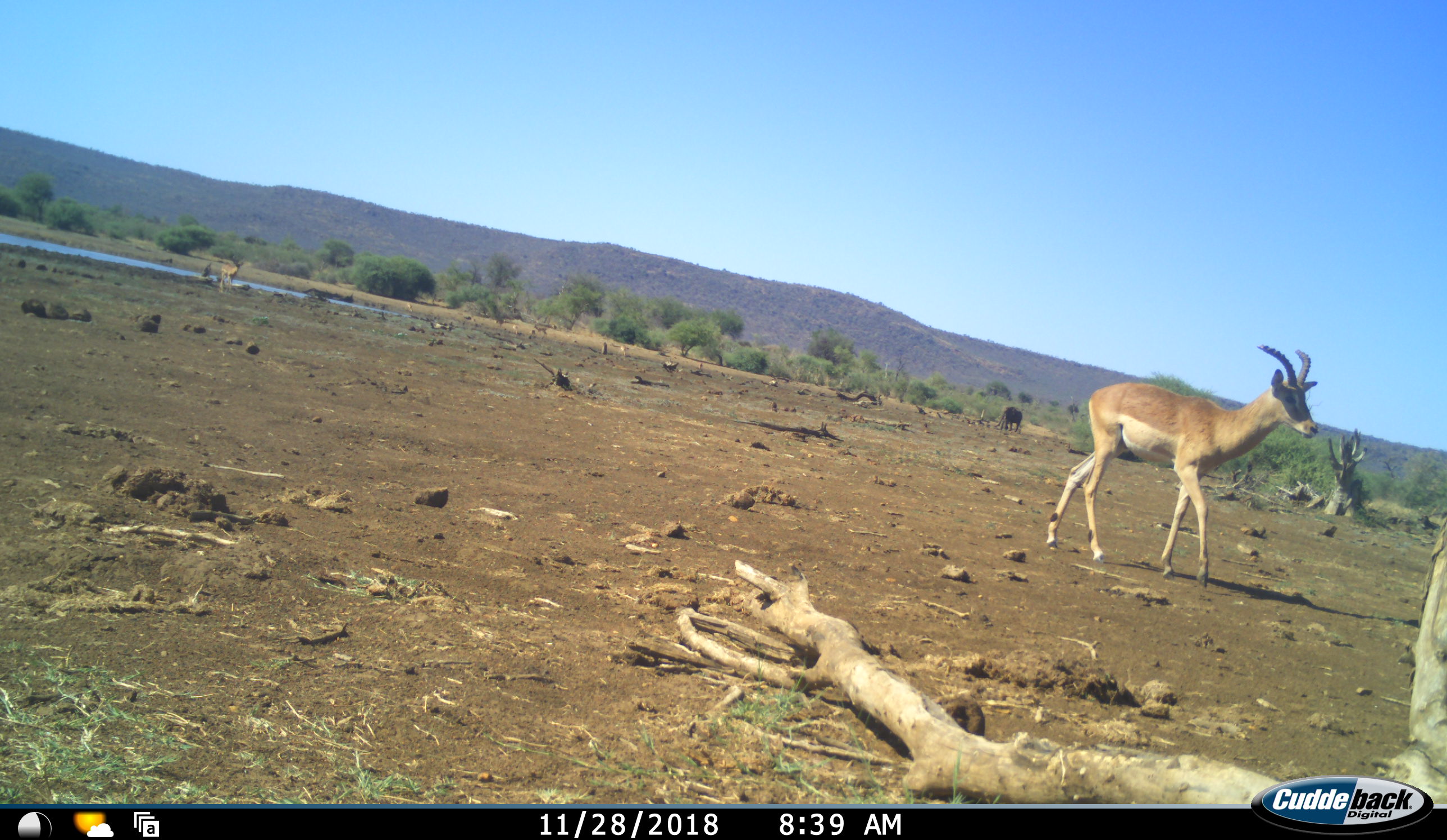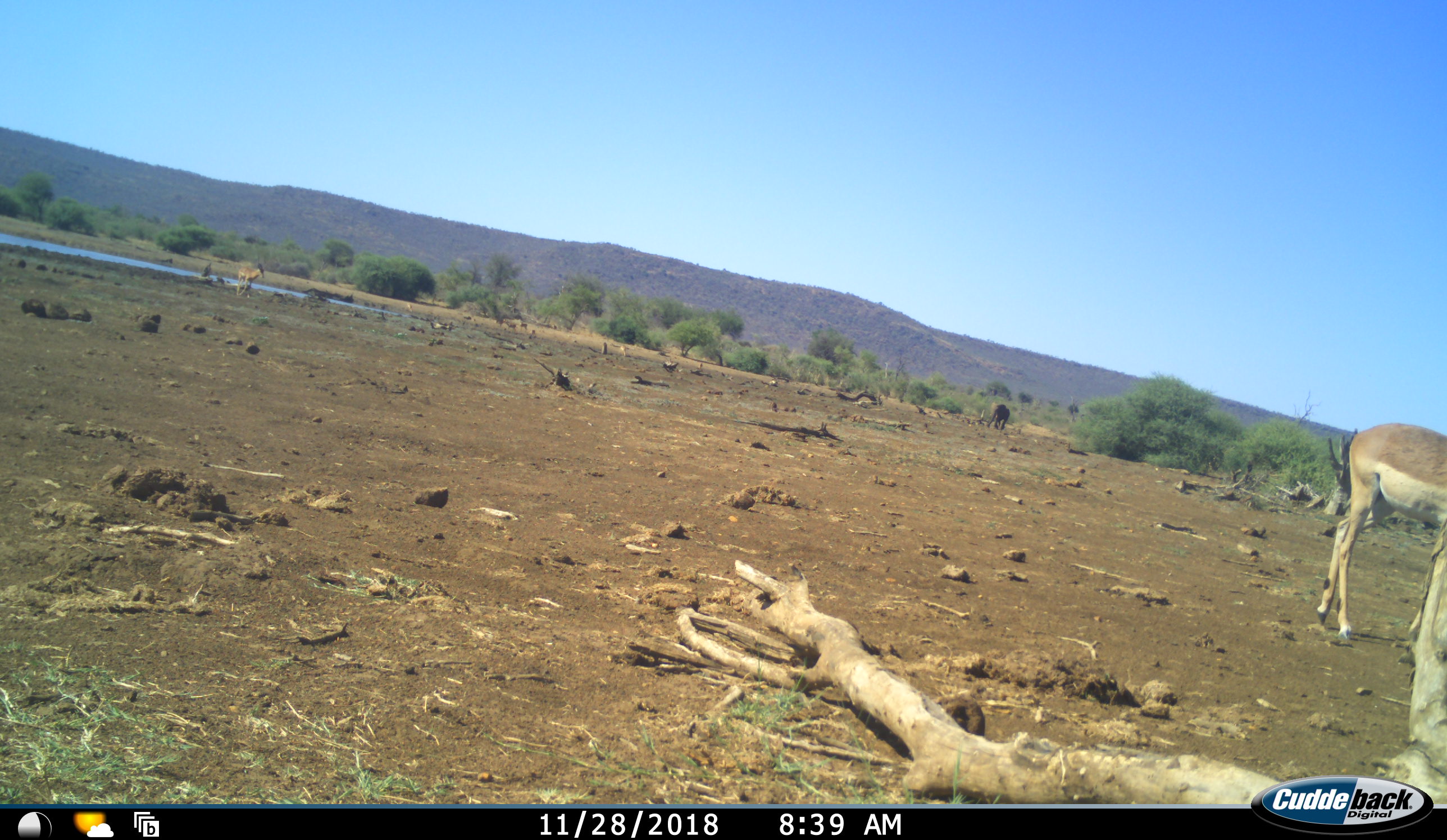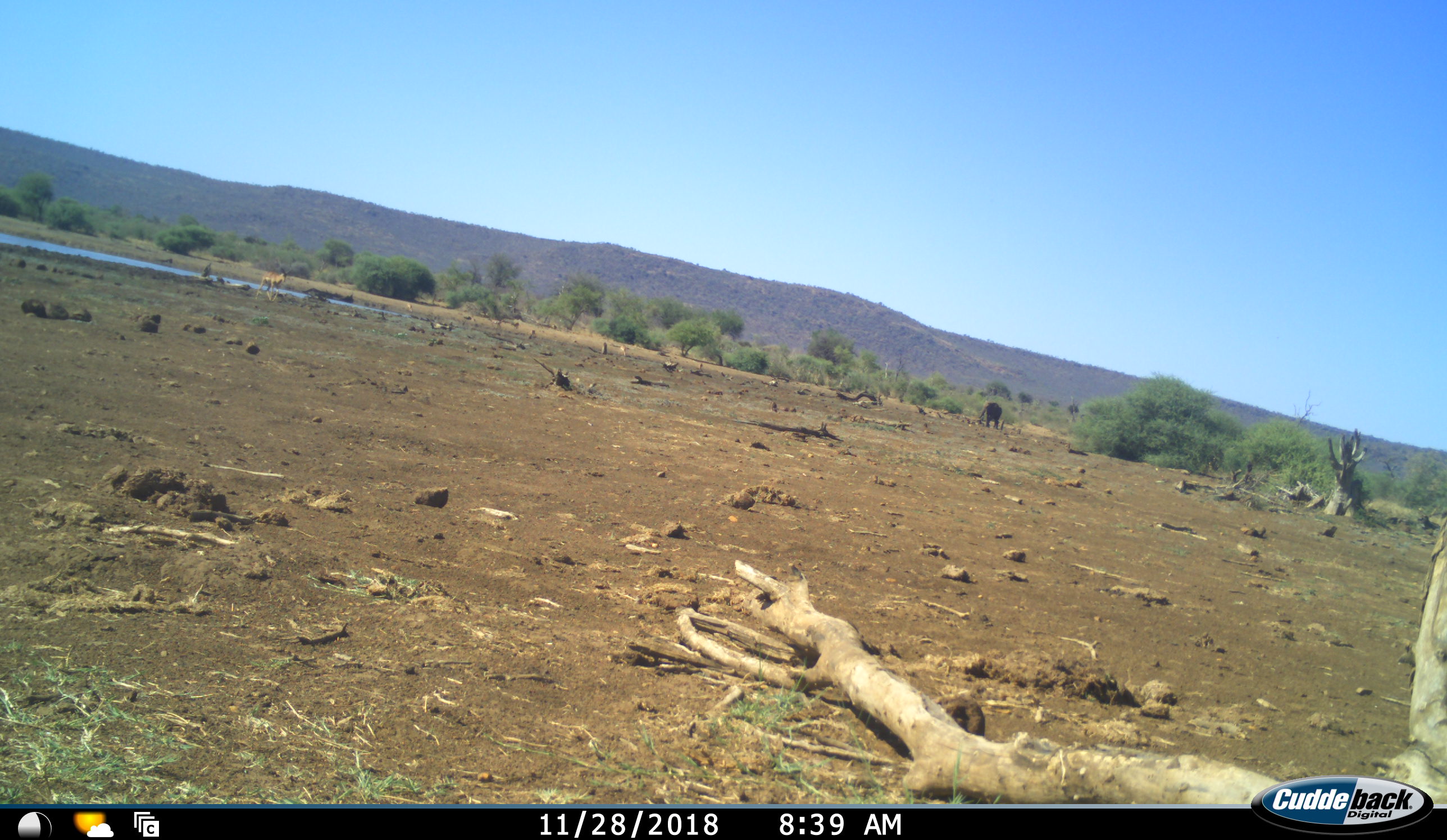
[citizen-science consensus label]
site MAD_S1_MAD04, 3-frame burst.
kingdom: Animalia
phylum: Chordata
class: Mammalia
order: Proboscidea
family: Elephantidae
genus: Loxodonta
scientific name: Loxodonta africana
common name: african bush elephant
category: elephant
Elephant (african bush elephant) (Loxodonta africana), count 1. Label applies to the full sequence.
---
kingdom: Animalia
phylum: Chordata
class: Mammalia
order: Artiodactyla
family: Bovidae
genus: Aepyceros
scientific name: Aepyceros melampus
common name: impala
Impala (Aepyceros melampus), count 2. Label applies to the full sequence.